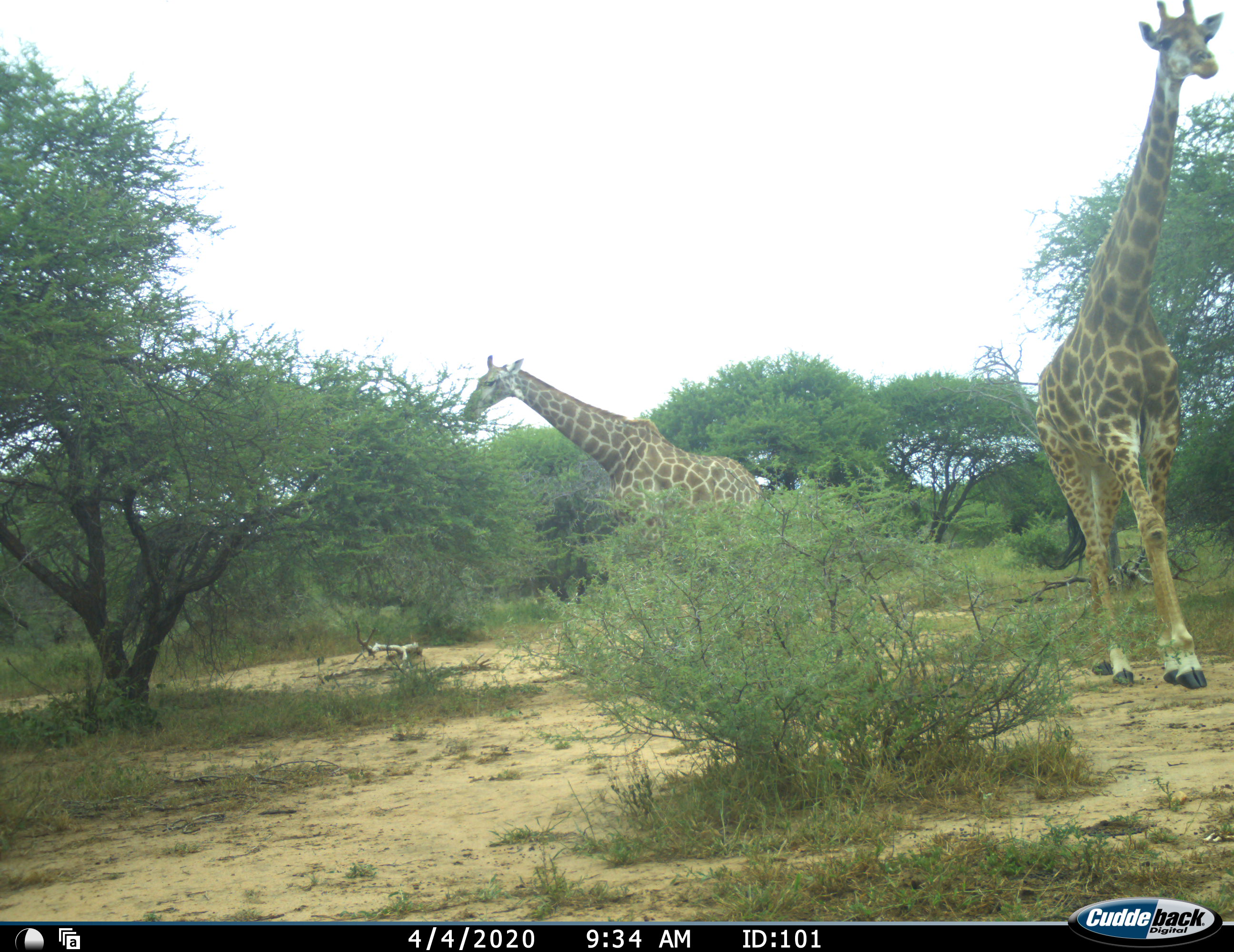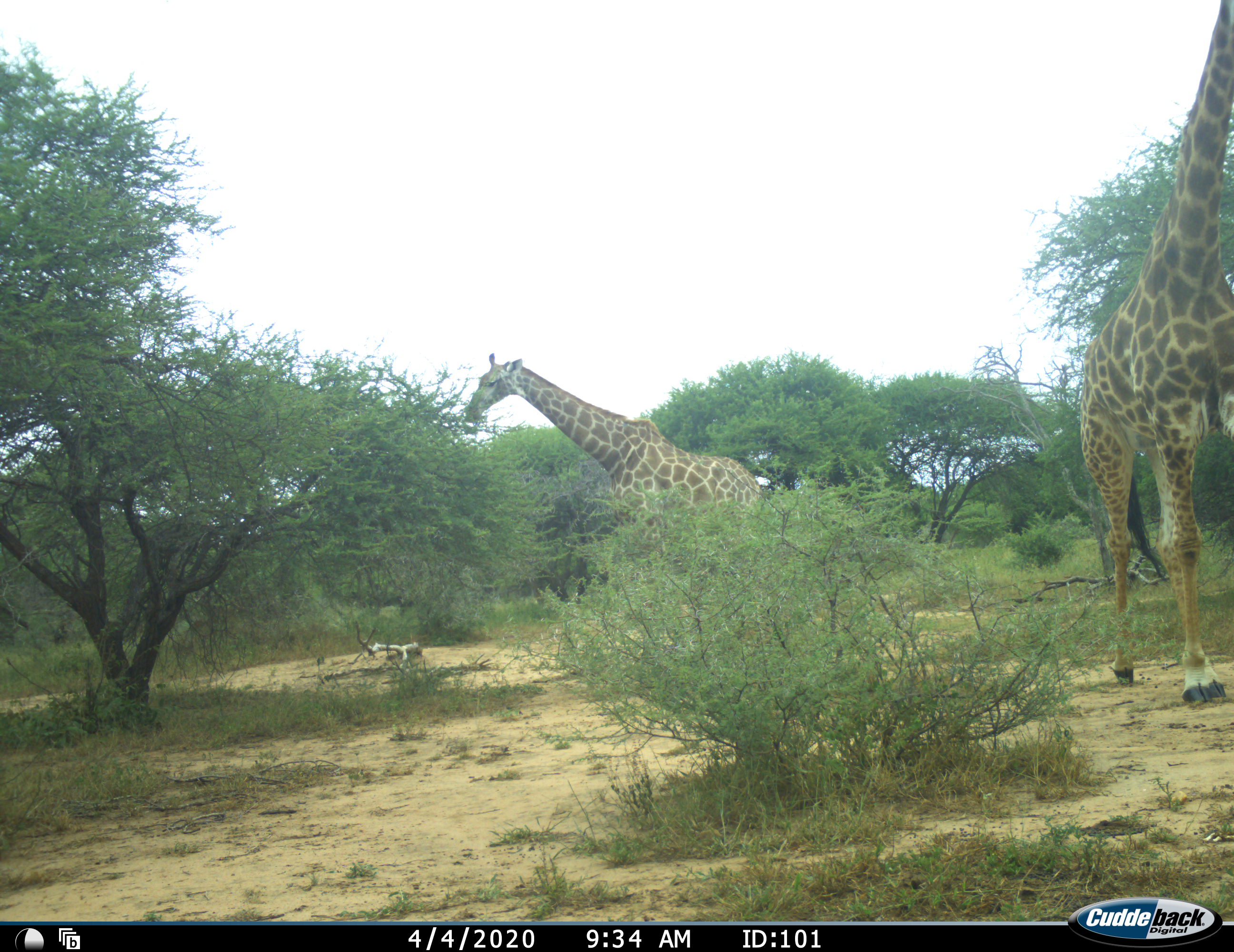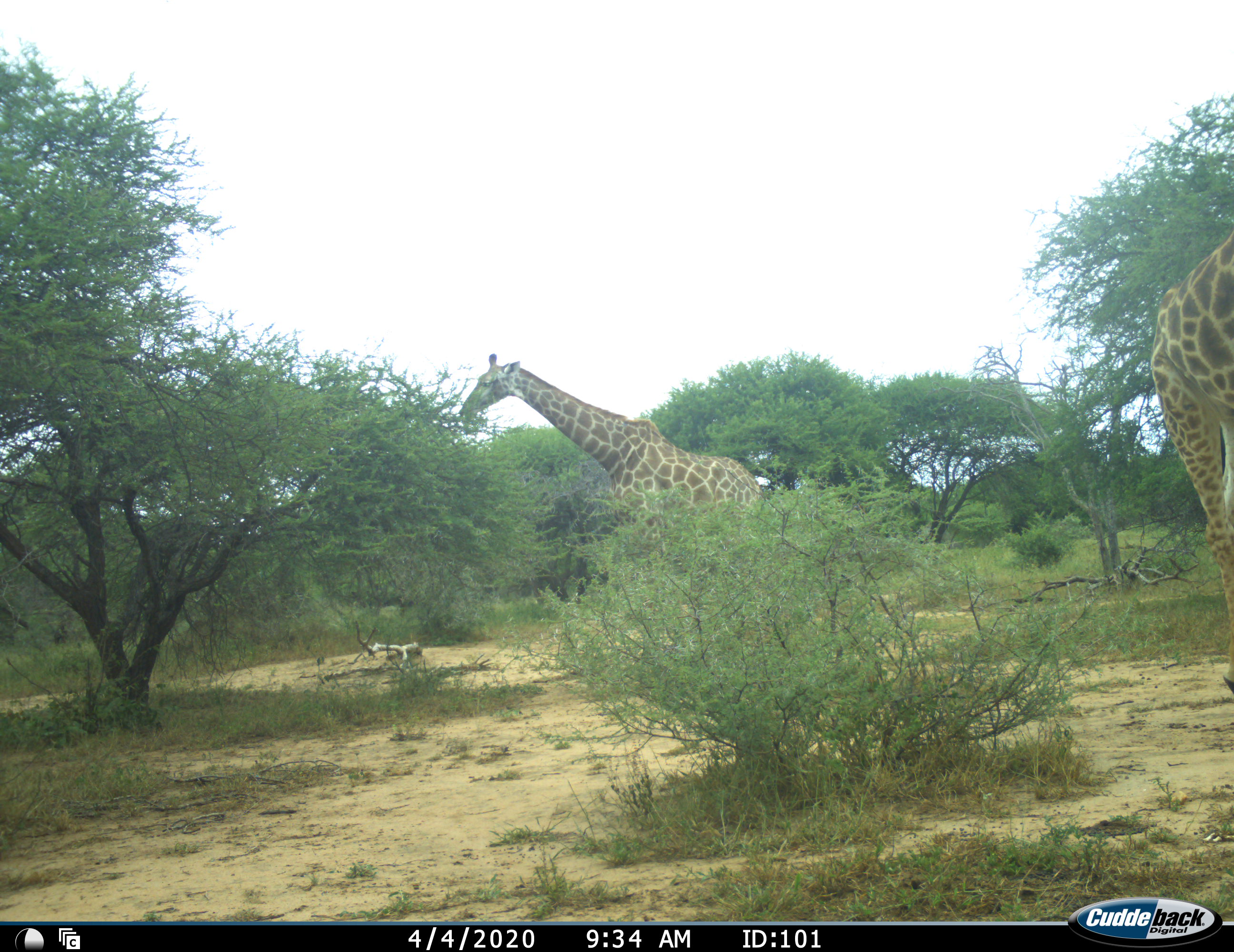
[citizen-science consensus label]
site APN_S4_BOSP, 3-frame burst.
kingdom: Animalia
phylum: Chordata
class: Mammalia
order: Artiodactyla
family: Giraffidae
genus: Giraffa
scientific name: Giraffa camelopardalis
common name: giraffe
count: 2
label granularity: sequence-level